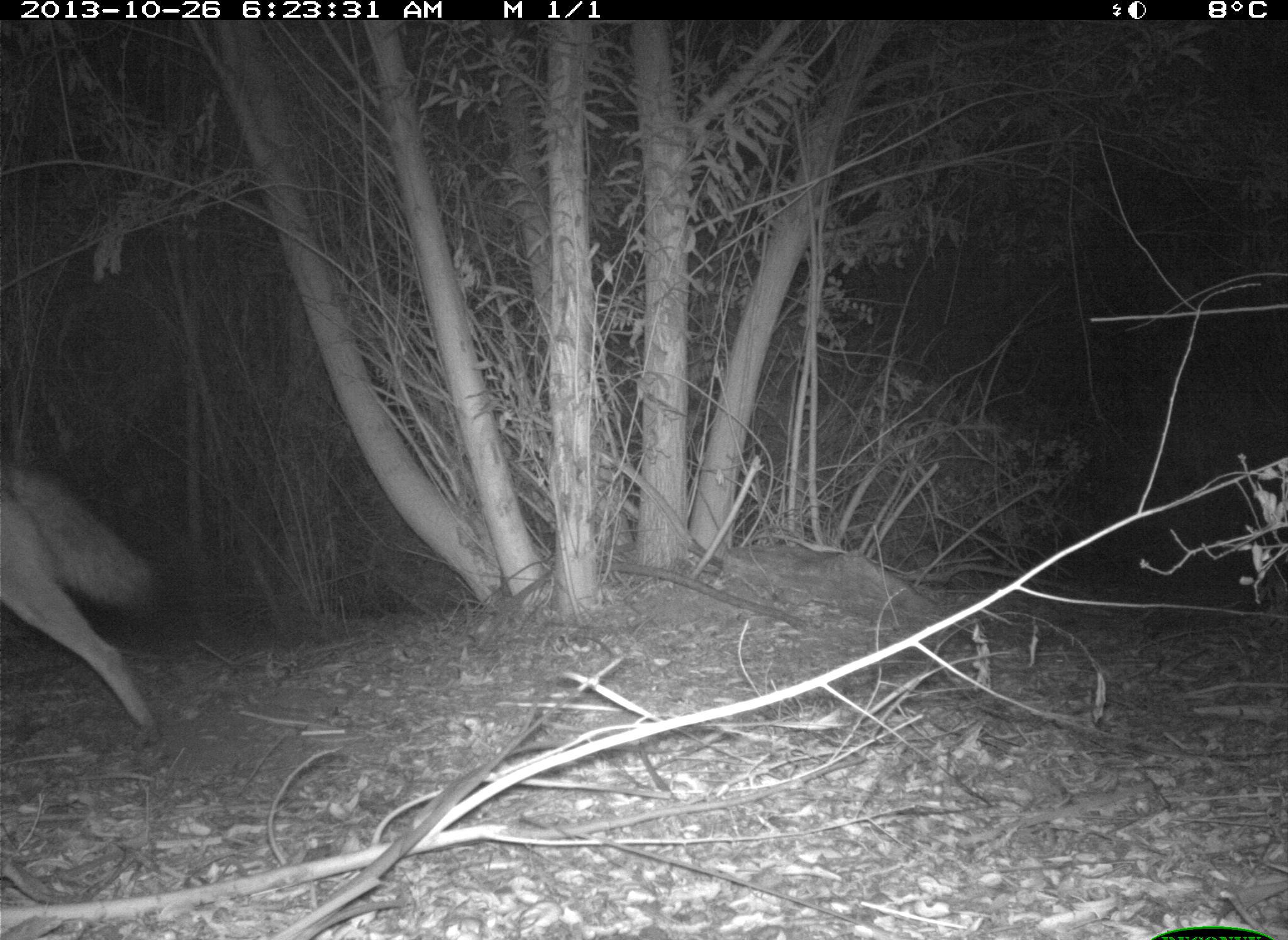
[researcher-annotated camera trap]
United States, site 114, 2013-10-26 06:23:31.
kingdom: Animalia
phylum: Chordata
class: Mammalia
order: Carnivora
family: Canidae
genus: Canis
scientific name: Canis latrans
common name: coyote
Coyote (Canis latrans).